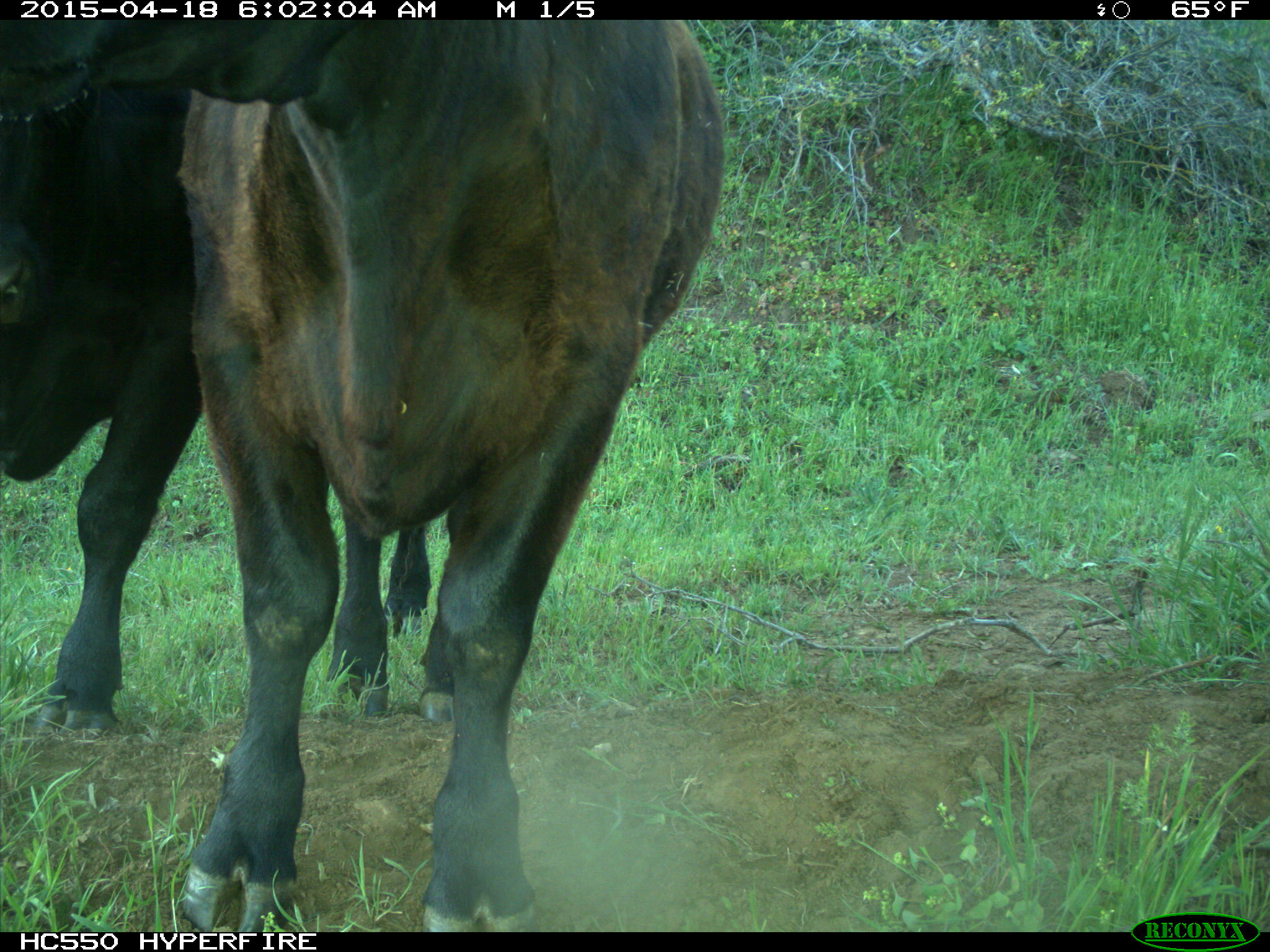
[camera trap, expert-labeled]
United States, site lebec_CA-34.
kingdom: Animalia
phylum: Chordata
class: Mammalia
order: Artiodactyla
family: Bovidae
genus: Bos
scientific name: Bos taurus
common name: domestic cow